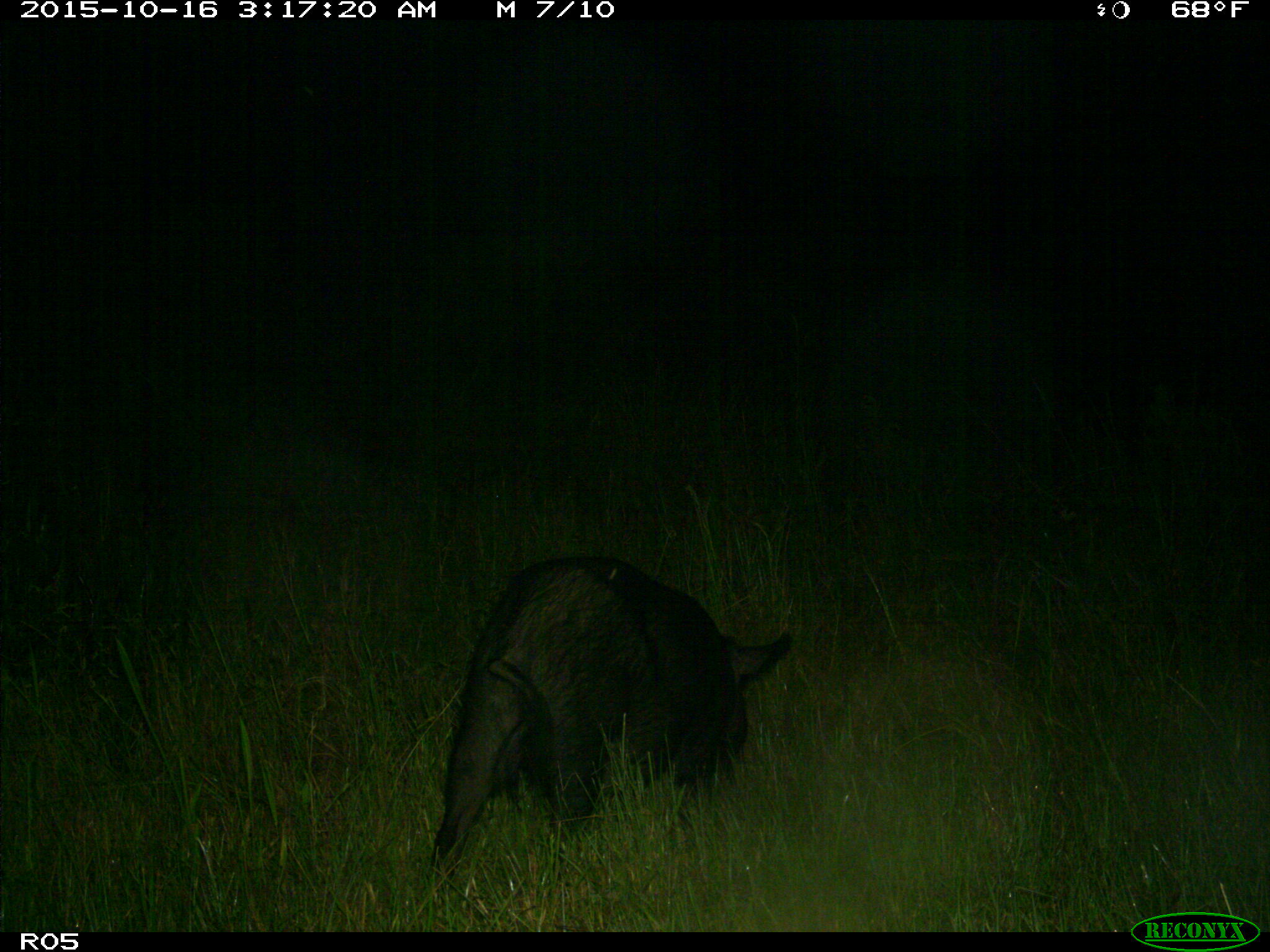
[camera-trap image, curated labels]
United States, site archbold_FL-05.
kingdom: Animalia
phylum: Chordata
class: Mammalia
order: Artiodactyla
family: Suidae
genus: Sus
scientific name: Sus scrofa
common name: wild boar